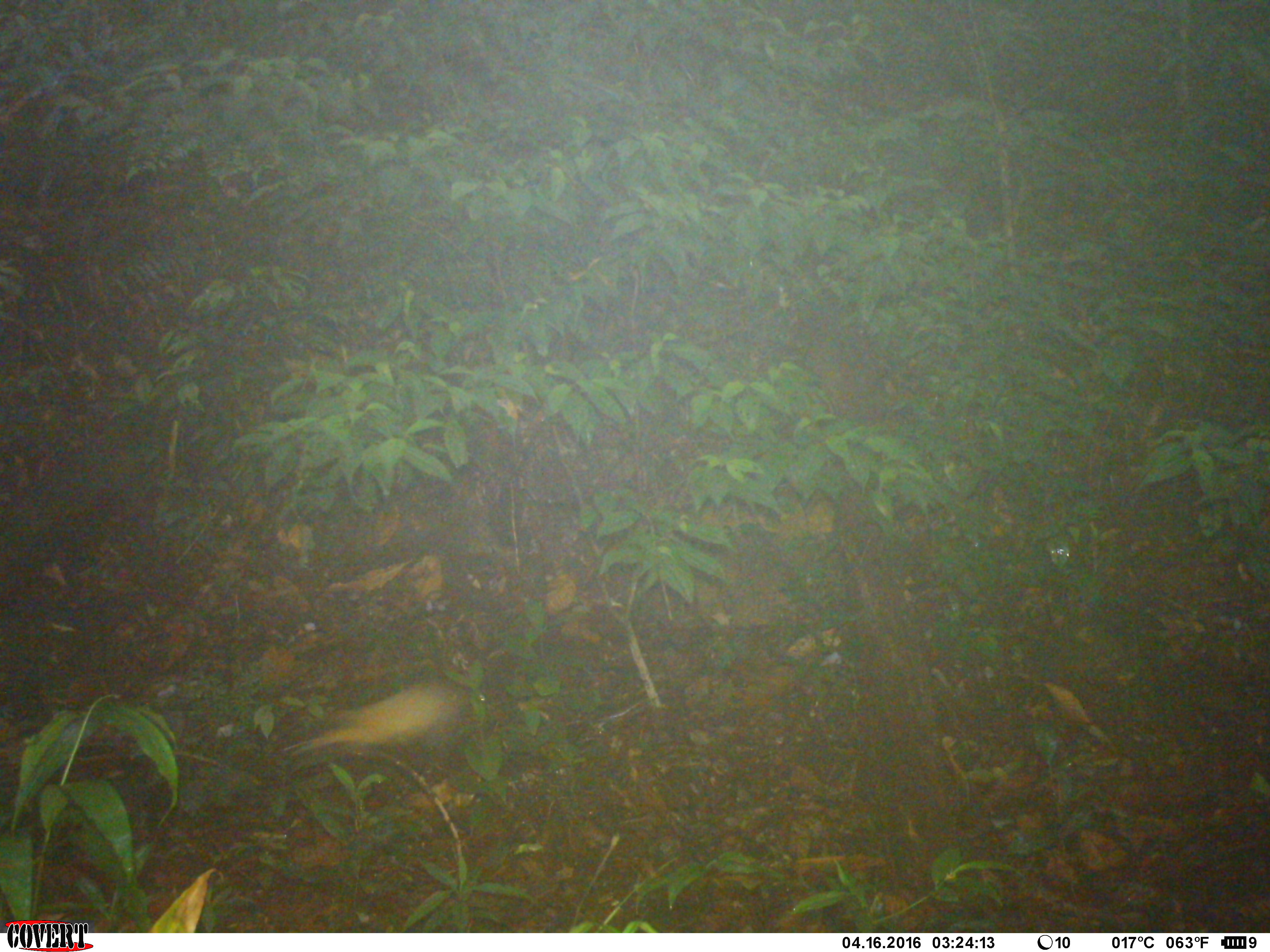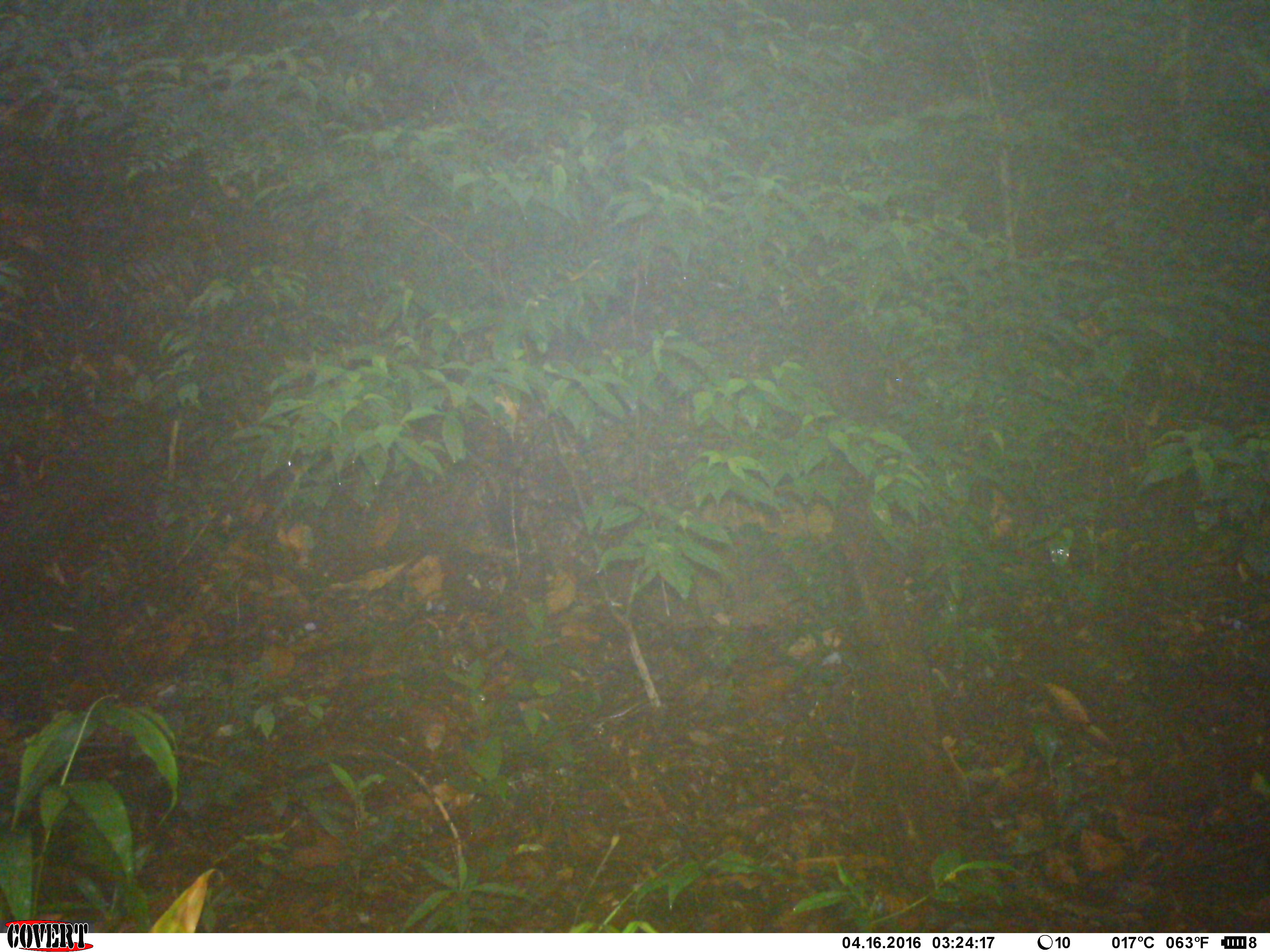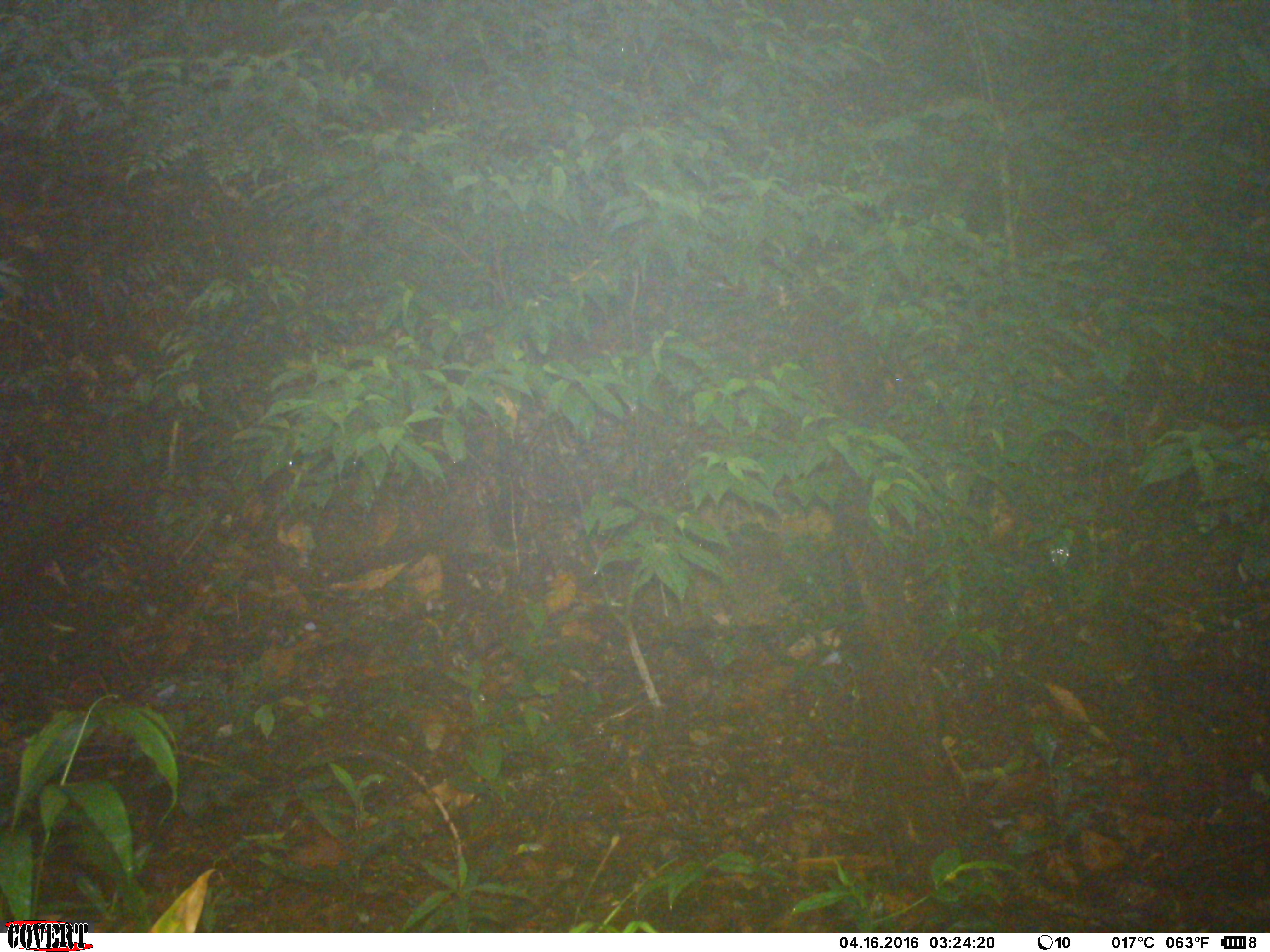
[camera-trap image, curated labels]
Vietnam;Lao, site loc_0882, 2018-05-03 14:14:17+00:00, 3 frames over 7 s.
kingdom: Animalia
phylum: Chordata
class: Mammalia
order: Carnivora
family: Mustelidae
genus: Martes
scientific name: Martes flavigula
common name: yellow-throated marten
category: yellow throated marten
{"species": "yellow throated marten (yellow-throated marten) (Martes flavigula)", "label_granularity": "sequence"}